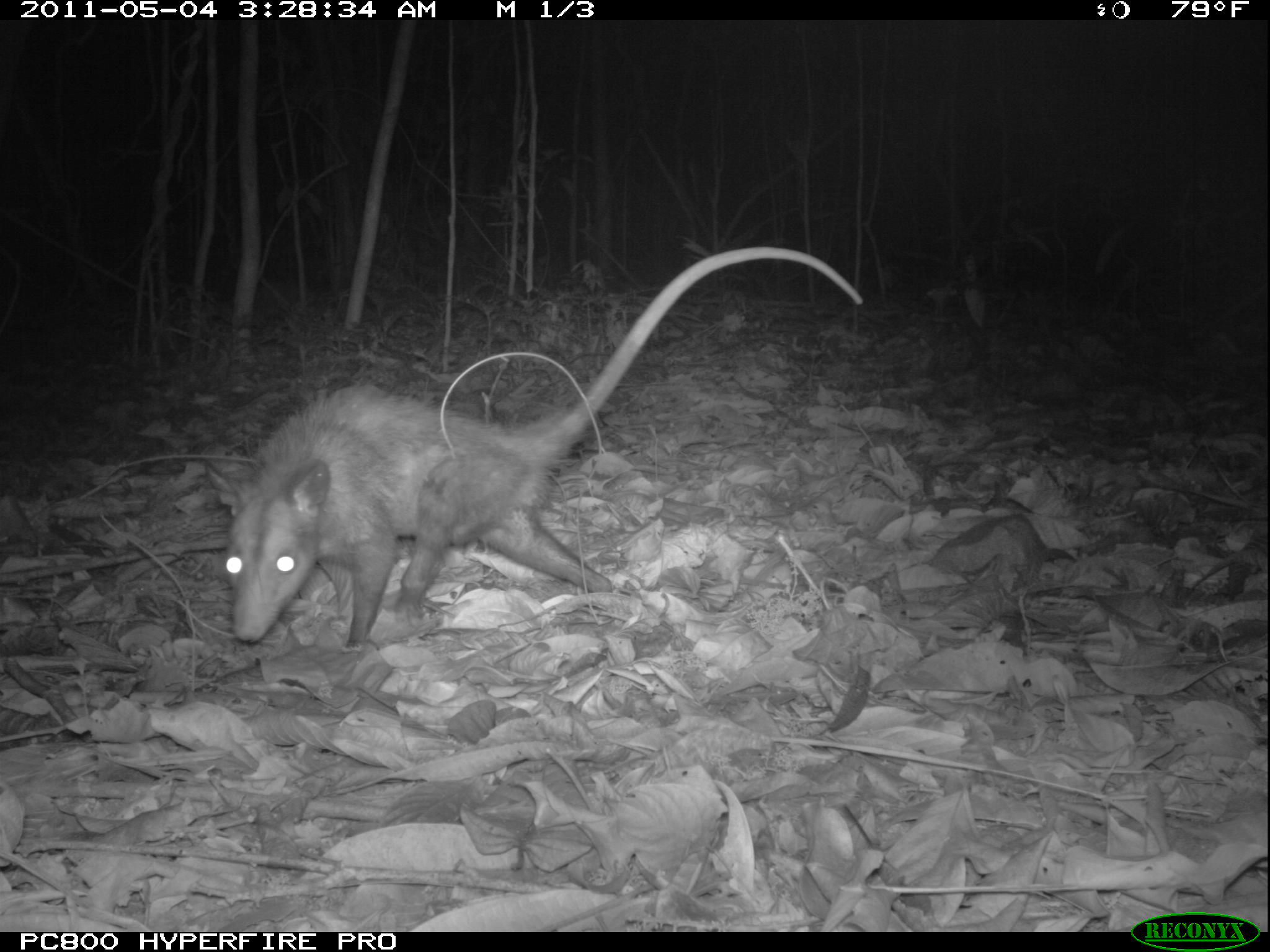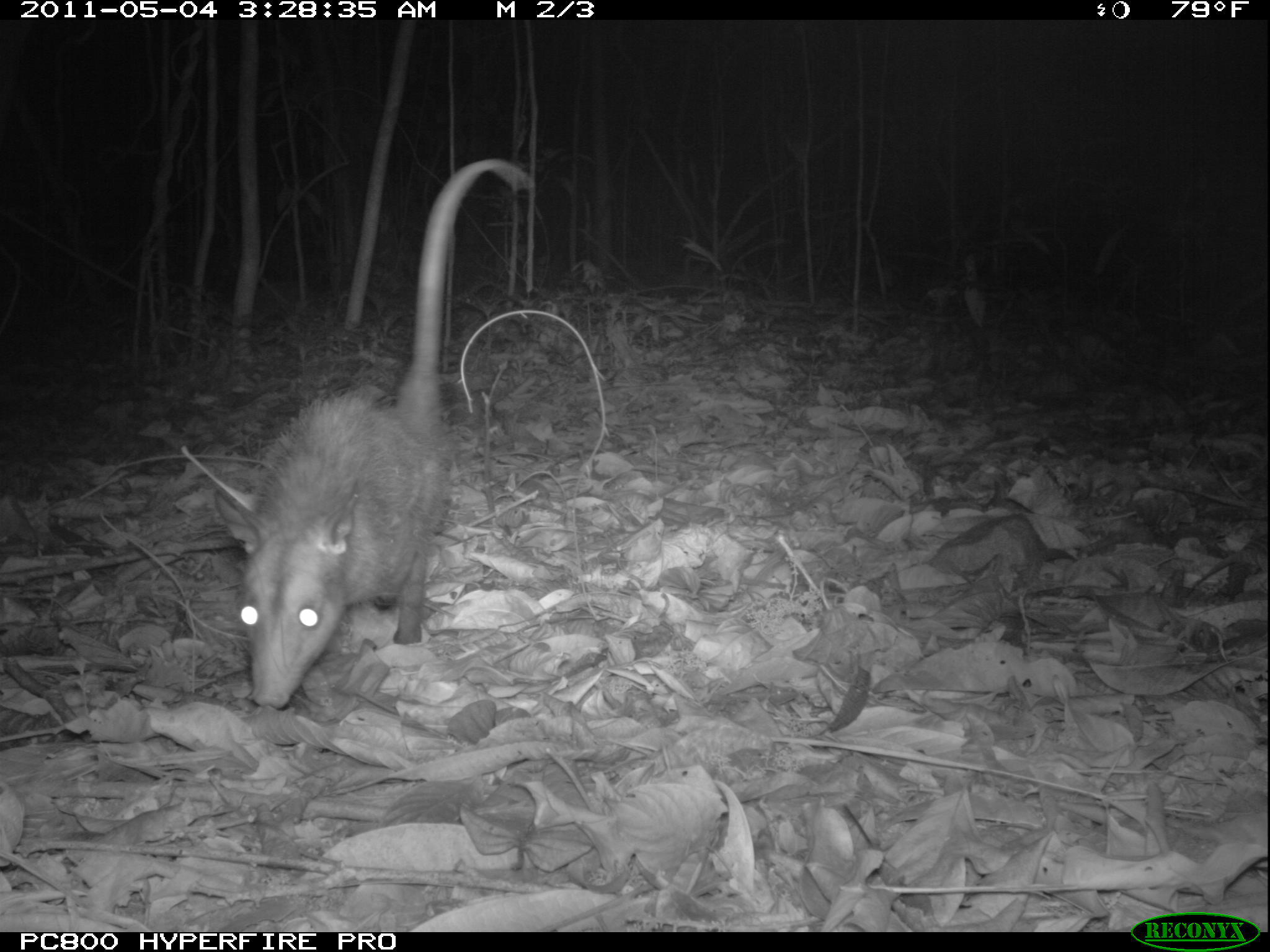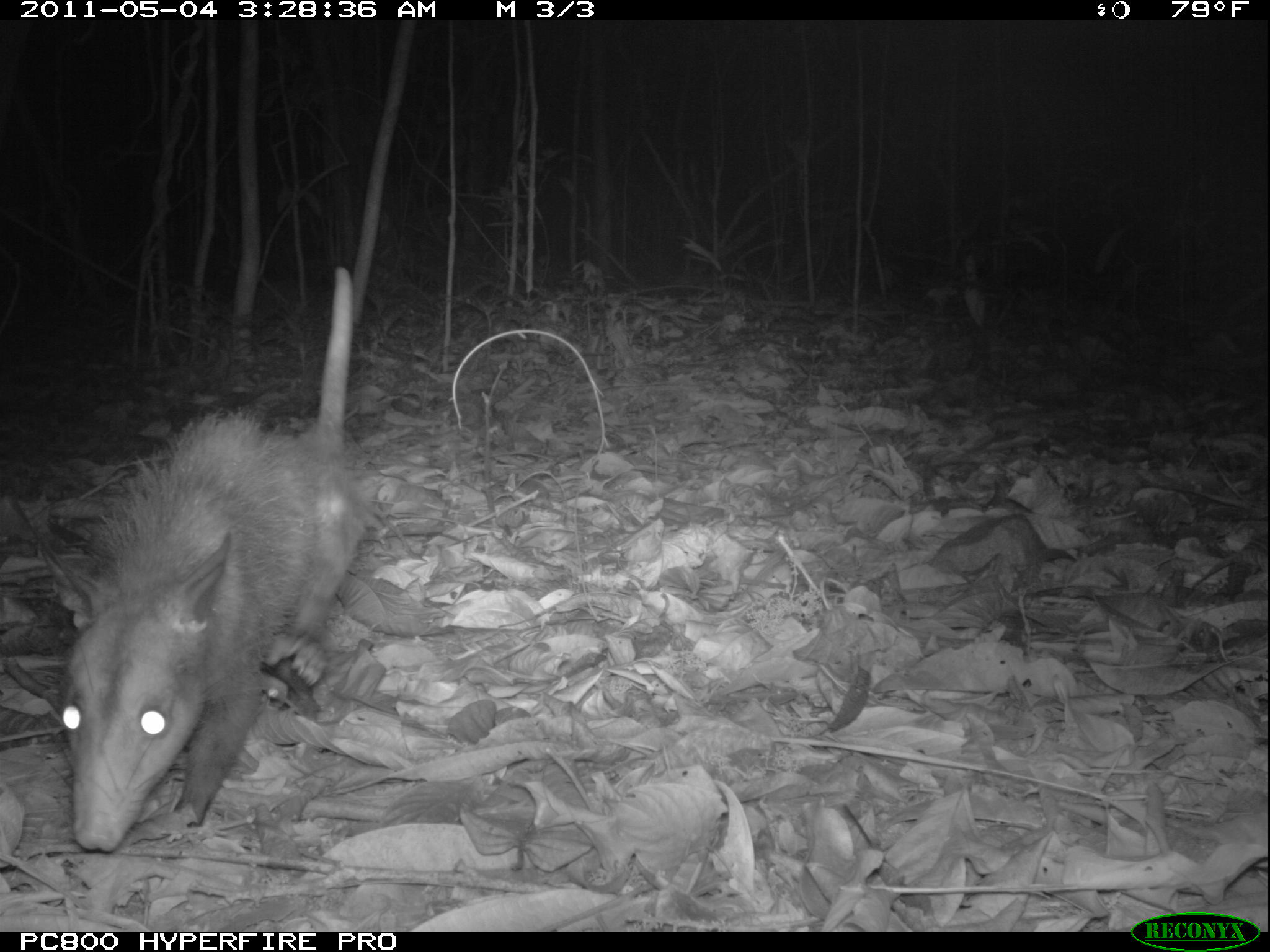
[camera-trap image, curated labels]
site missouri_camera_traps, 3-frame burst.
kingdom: Animalia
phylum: Chordata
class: Mammalia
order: Didelphimorphia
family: Didelphidae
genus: Didelphis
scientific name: Didelphis marsupialis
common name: common opossum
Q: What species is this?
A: Common opossum (Didelphis marsupialis).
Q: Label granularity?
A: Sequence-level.